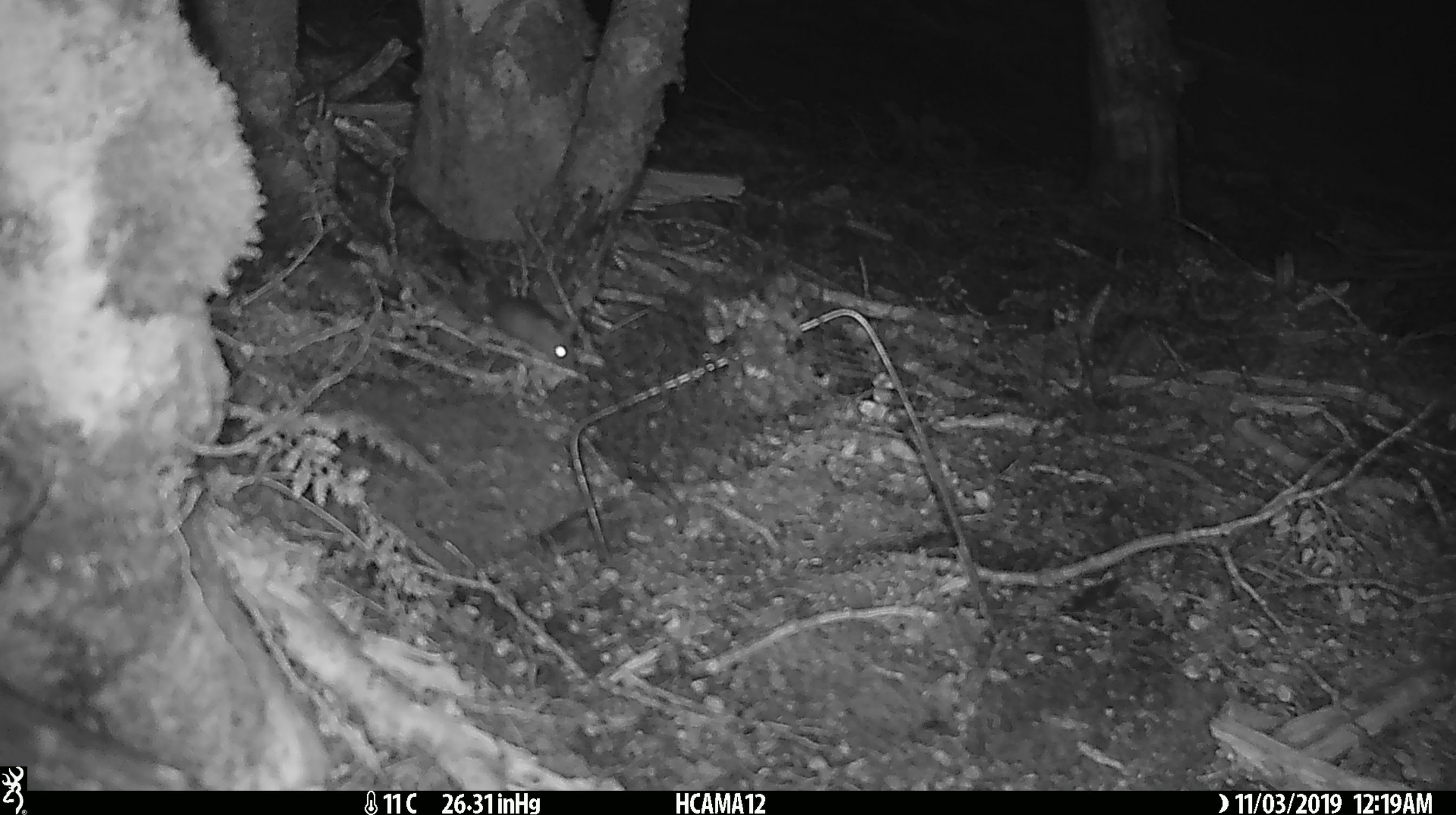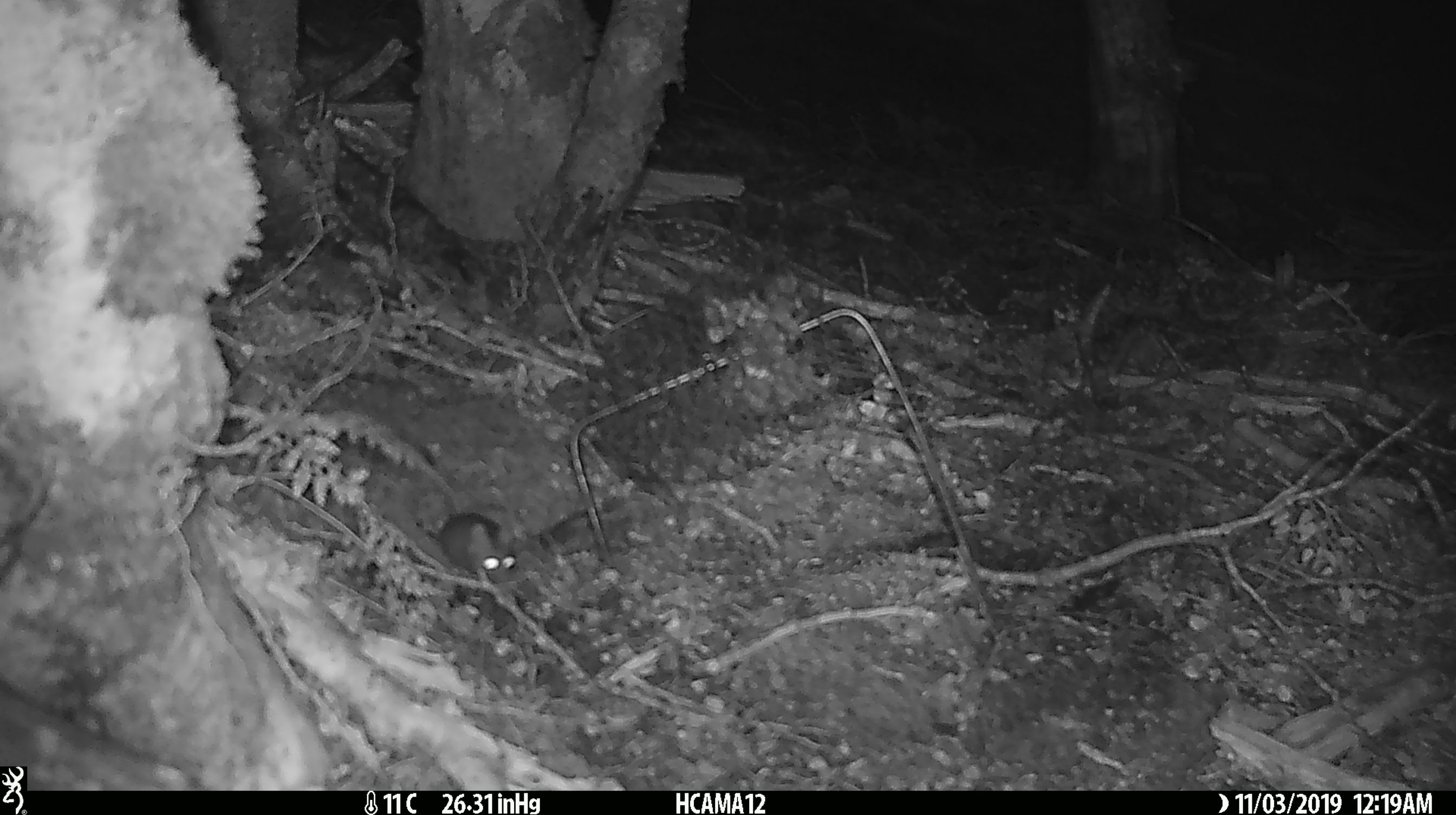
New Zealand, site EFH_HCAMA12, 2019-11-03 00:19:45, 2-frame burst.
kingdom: Animalia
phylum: Chordata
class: Mammalia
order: Rodentia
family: Muridae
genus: Mus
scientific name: Mus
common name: mouse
Mouse (Mus).